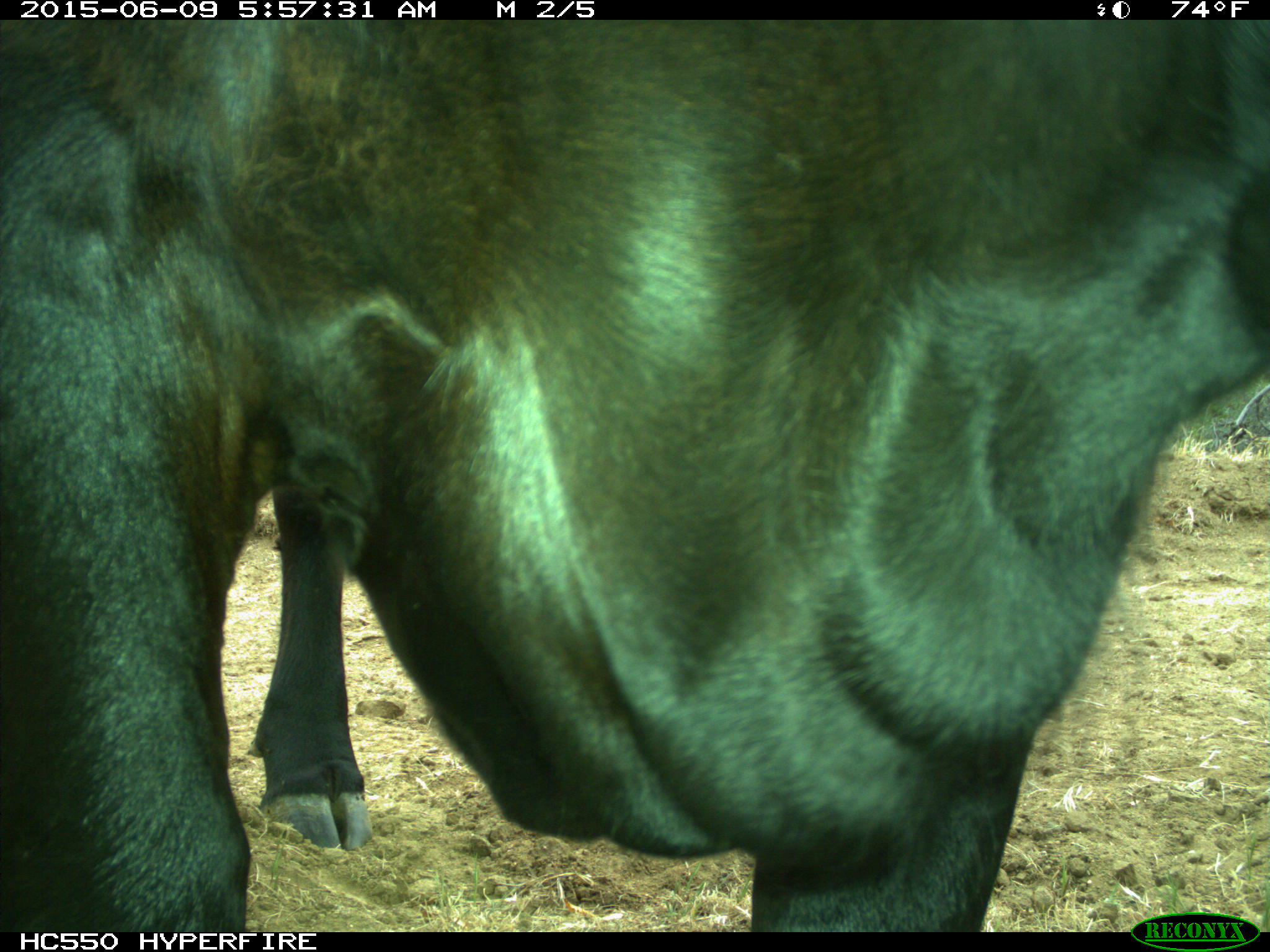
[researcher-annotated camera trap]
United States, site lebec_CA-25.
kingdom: Animalia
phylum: Chordata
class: Mammalia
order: Artiodactyla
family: Bovidae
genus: Bos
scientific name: Bos taurus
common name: domestic cow